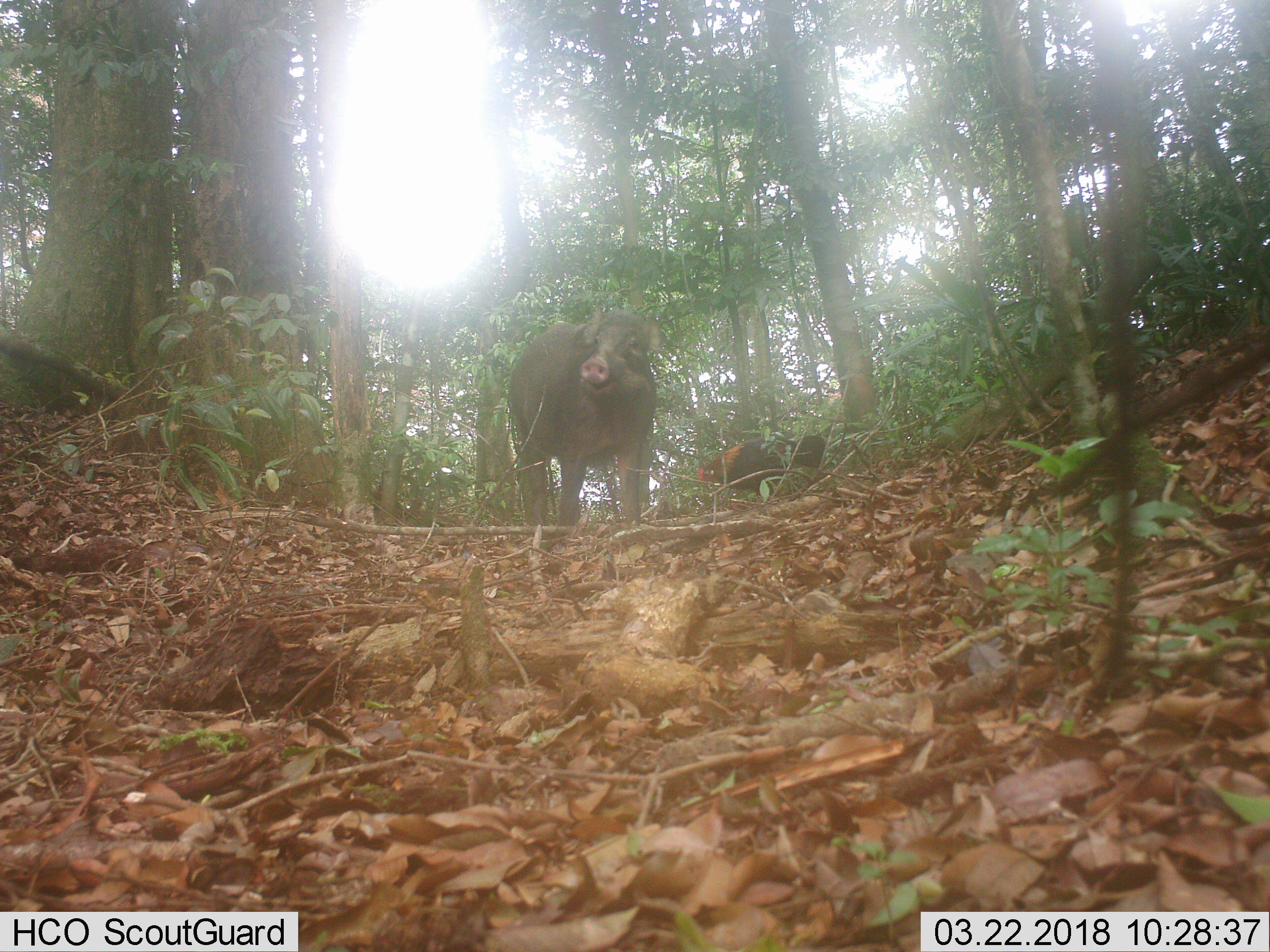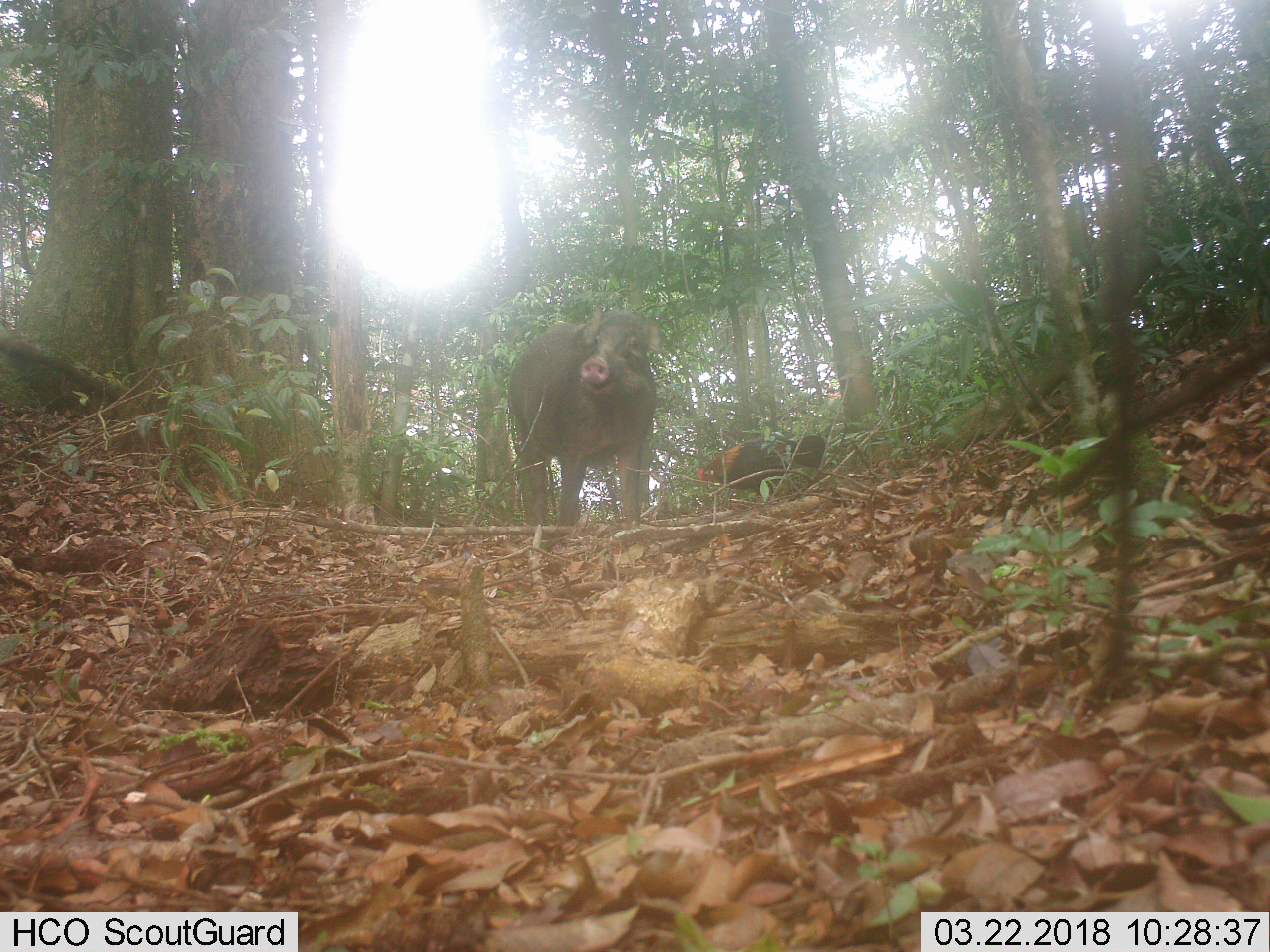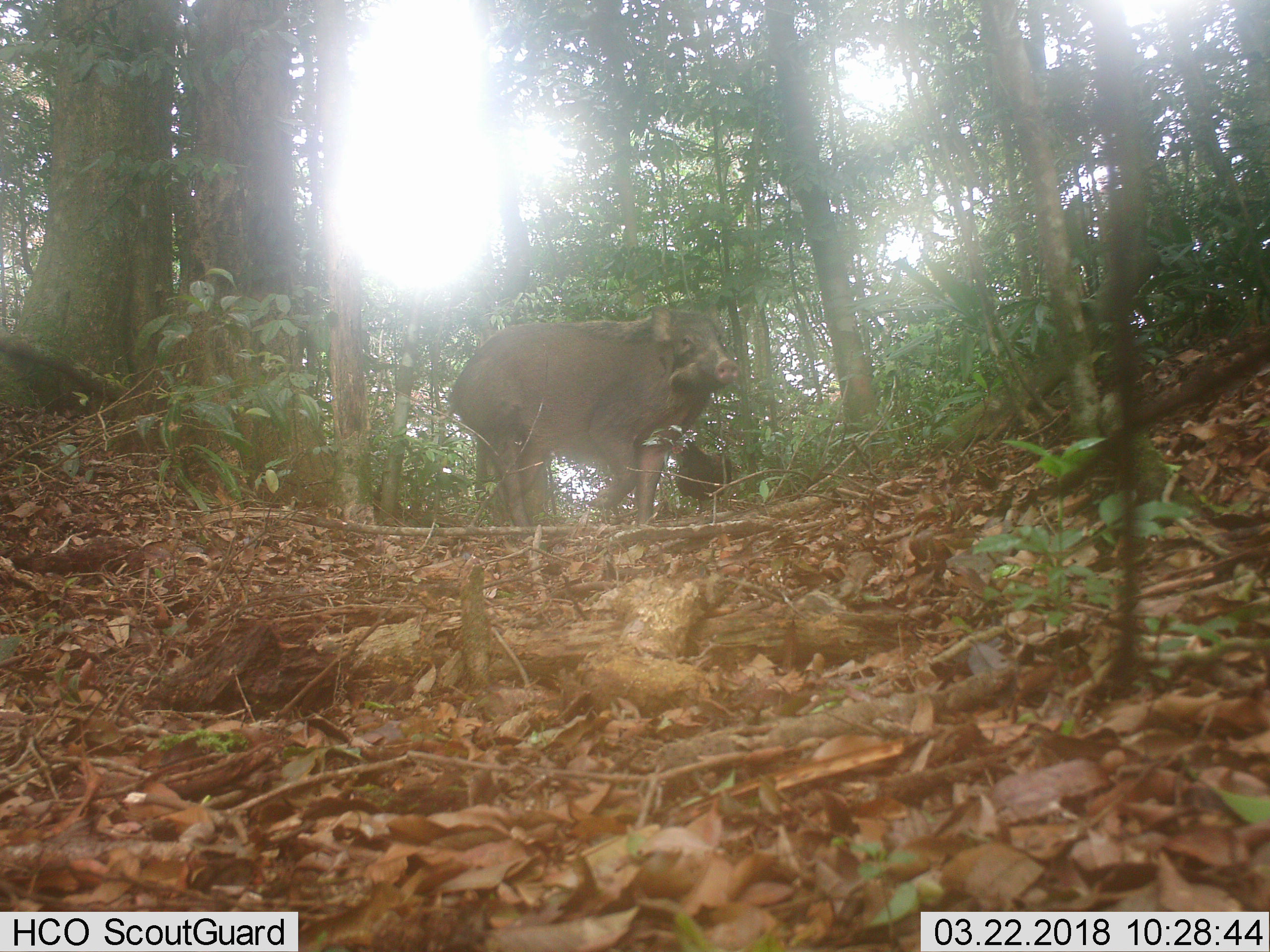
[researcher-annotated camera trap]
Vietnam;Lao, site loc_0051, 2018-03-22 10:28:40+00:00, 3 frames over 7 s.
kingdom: Animalia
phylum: Chordata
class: Aves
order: Galliformes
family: Phasianidae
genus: Gallus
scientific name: Gallus gallus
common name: red junglefowl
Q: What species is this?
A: Red junglefowl (Gallus gallus).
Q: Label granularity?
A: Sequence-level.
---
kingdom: Animalia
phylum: Chordata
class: Mammalia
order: Artiodactyla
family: Suidae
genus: Sus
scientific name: Sus scrofa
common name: eurasian wild pig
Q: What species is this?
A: Eurasian wild pig (Sus scrofa).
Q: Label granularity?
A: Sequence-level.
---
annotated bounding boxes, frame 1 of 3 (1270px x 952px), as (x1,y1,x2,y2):
red junglefowl: (508,305,665,526); (696,435,825,496)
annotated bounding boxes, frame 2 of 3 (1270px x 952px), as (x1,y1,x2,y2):
eurasian wild pig: (507,305,662,537); (696,433,825,495)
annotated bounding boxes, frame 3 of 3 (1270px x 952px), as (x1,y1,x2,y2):
red junglefowl: (422,302,740,542); (671,436,732,513)